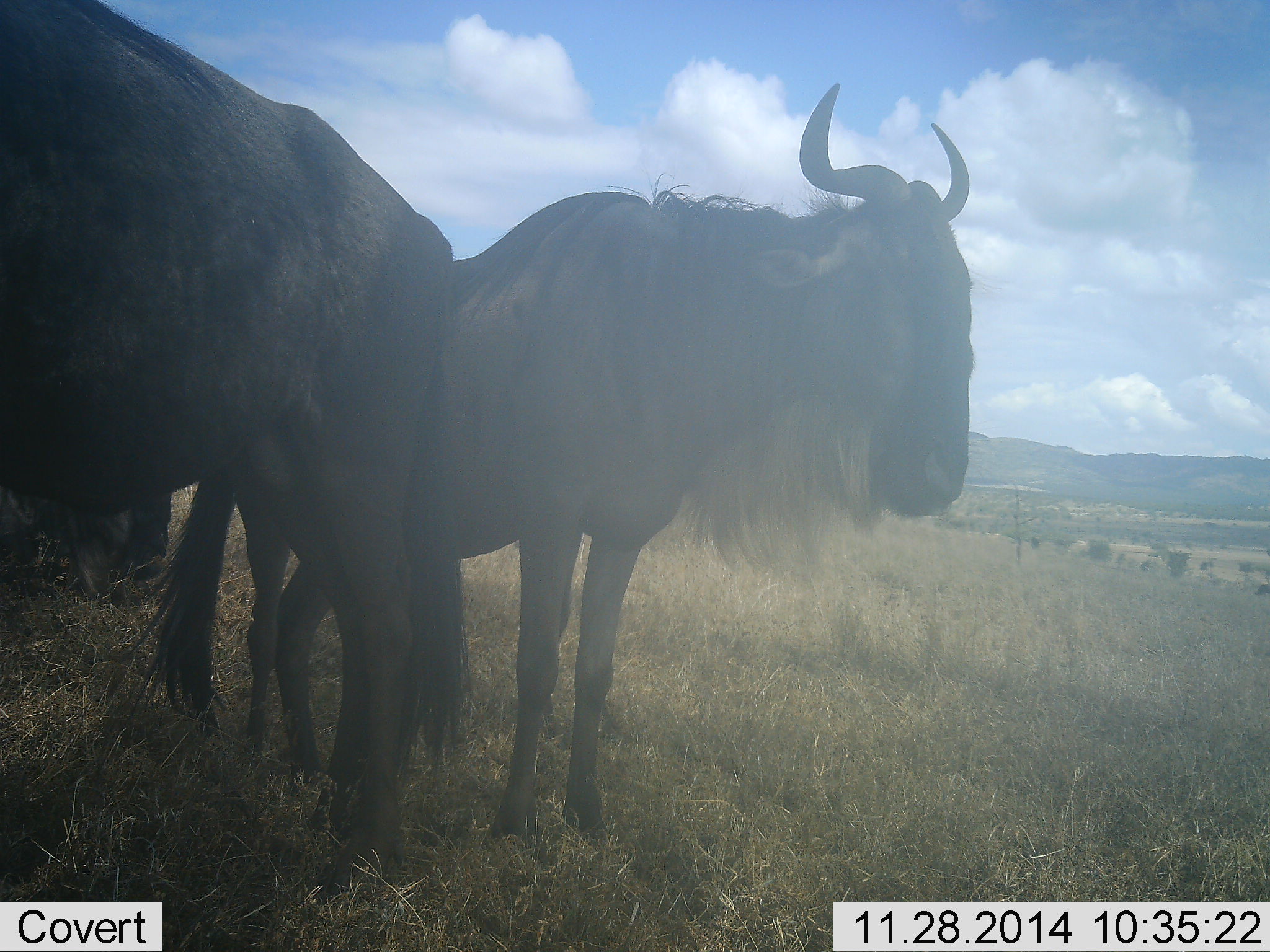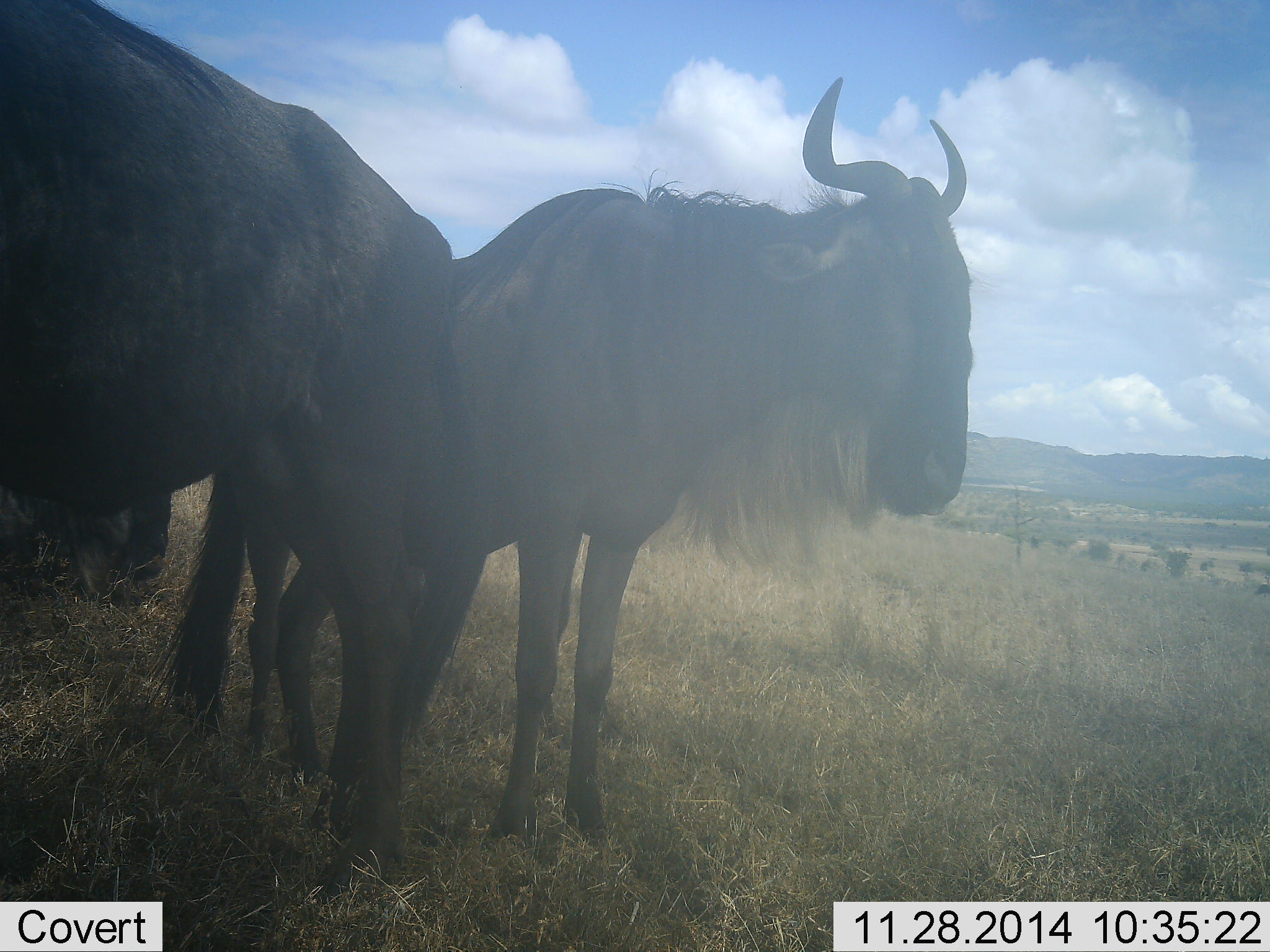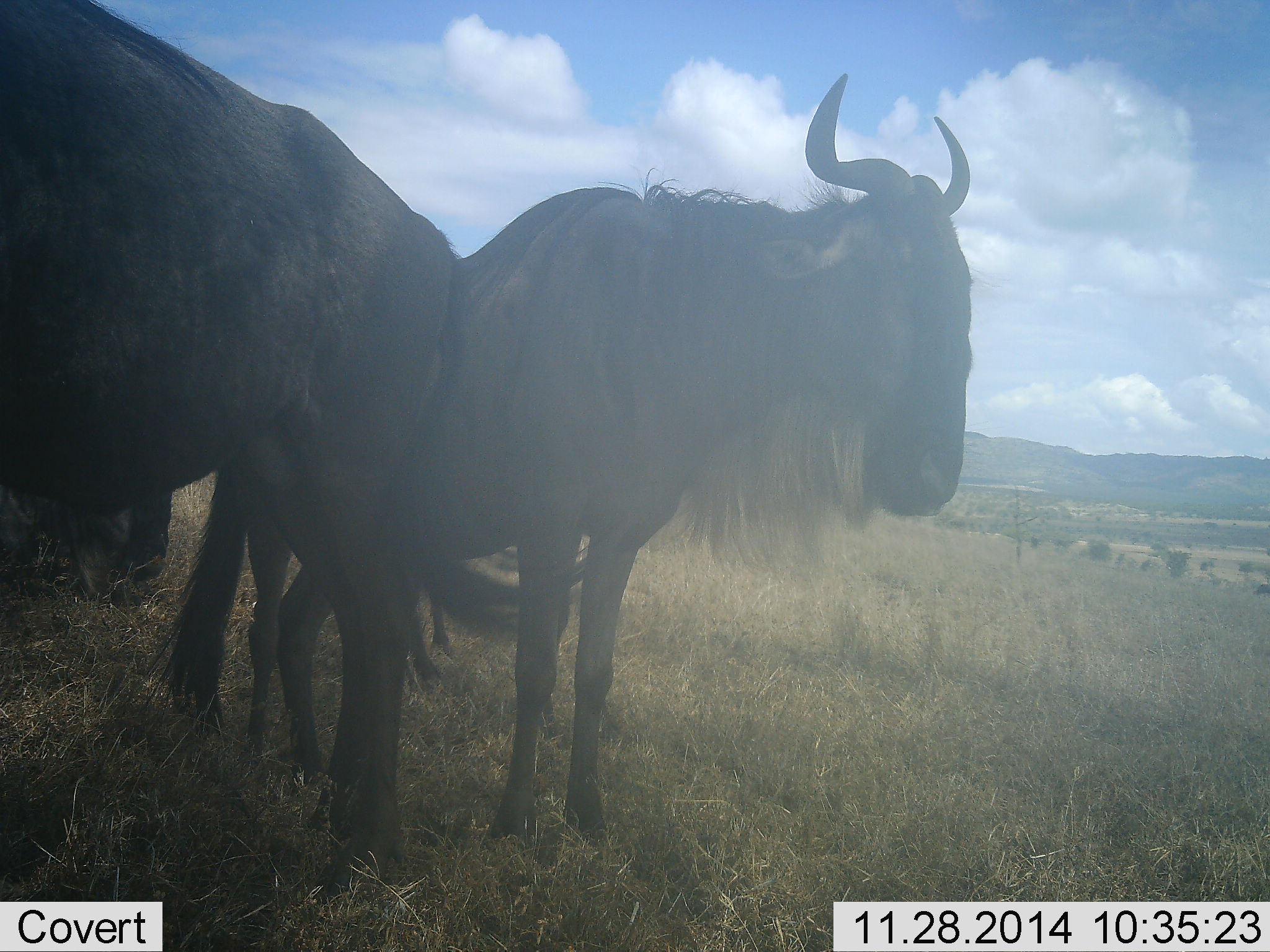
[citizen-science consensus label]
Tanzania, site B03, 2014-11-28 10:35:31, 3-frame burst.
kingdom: Animalia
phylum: Chordata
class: Mammalia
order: Artiodactyla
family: Bovidae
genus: Connochaetes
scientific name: Connochaetes taurinus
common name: blue wildebeest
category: wildebeest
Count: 3.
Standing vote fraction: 90%.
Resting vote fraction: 30%.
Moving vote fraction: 10%.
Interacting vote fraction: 10%.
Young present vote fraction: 0%.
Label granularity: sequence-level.